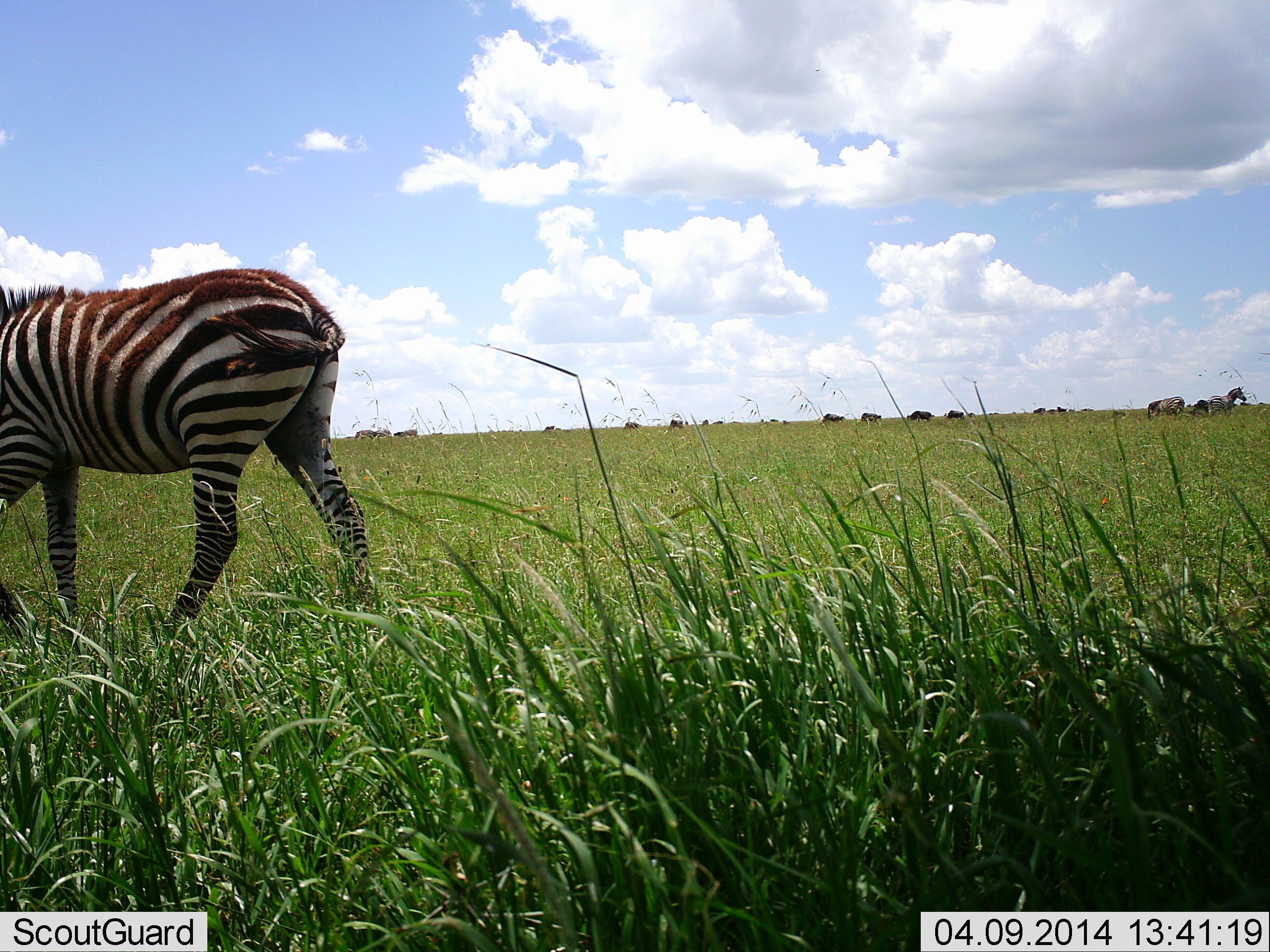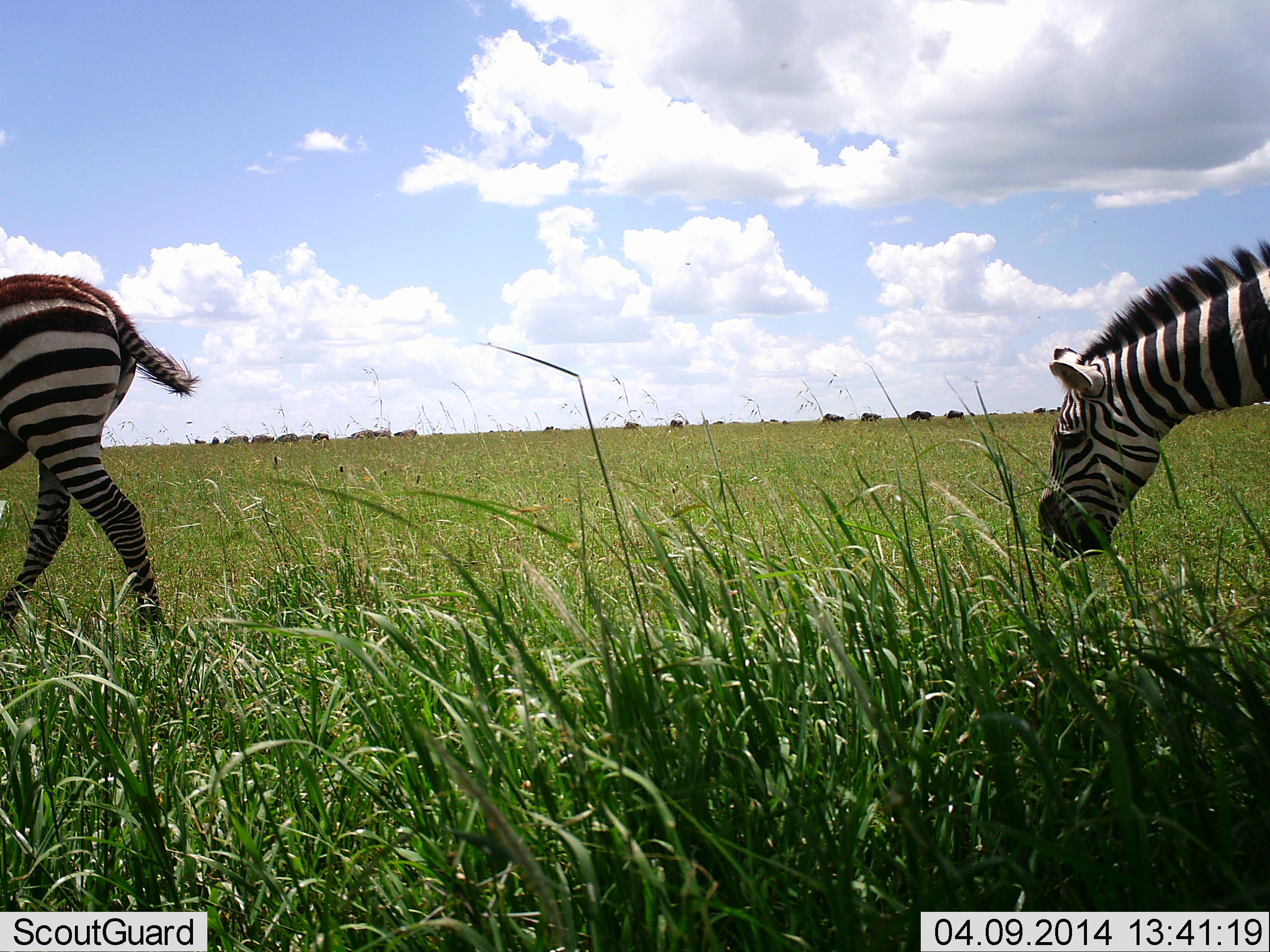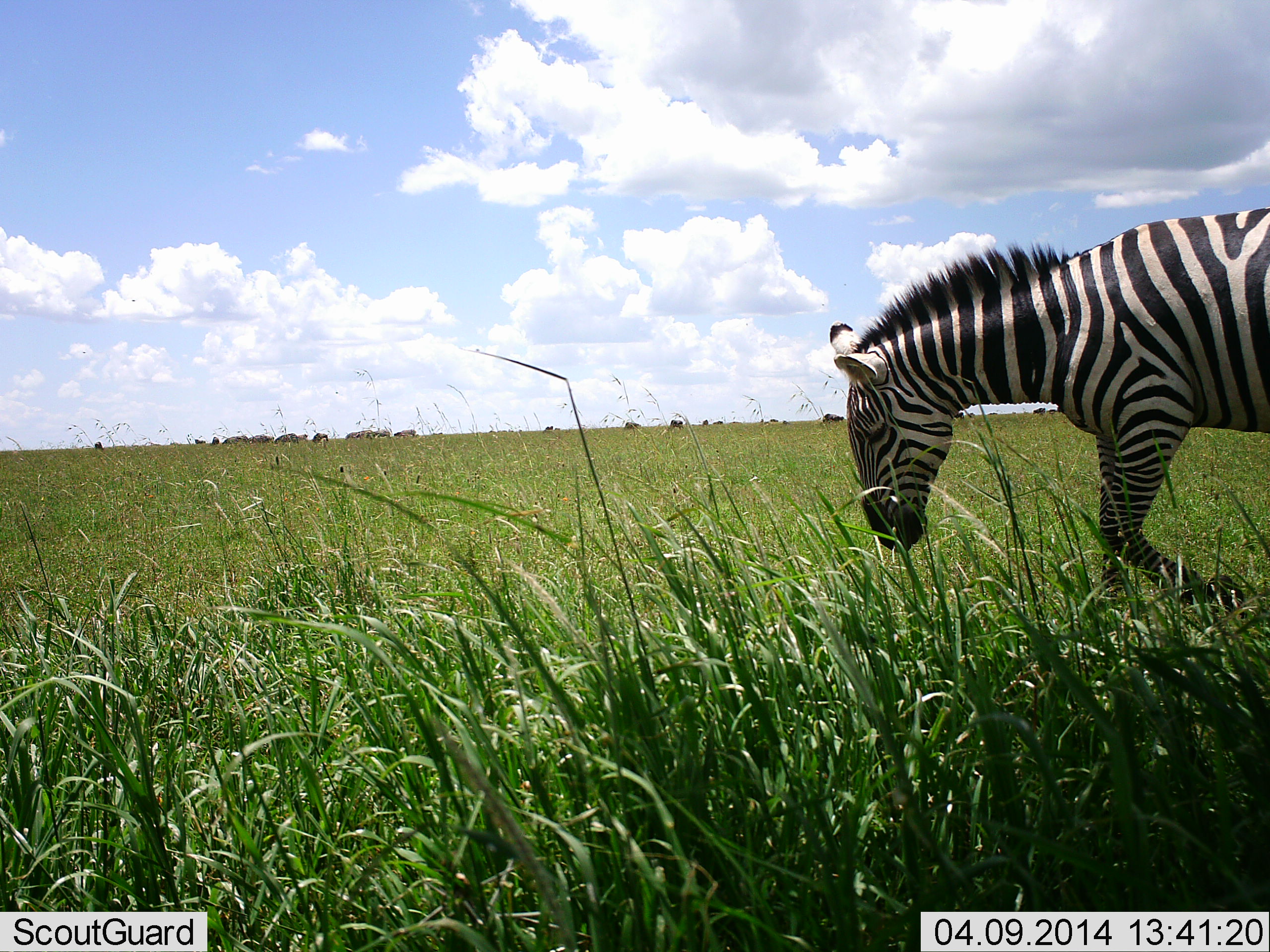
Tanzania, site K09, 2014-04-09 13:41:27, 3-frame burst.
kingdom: Animalia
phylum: Chordata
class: Mammalia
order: Perissodactyla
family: Equidae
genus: Equus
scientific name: Equus quagga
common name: plains zebra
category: zebra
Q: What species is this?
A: Zebra (plains zebra) (Equus quagga).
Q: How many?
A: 2.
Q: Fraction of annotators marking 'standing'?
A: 23%.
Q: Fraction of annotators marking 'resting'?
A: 0%.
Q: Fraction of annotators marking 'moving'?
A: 92%.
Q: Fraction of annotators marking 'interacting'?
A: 0%.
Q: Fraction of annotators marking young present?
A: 0%.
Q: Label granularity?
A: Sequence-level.